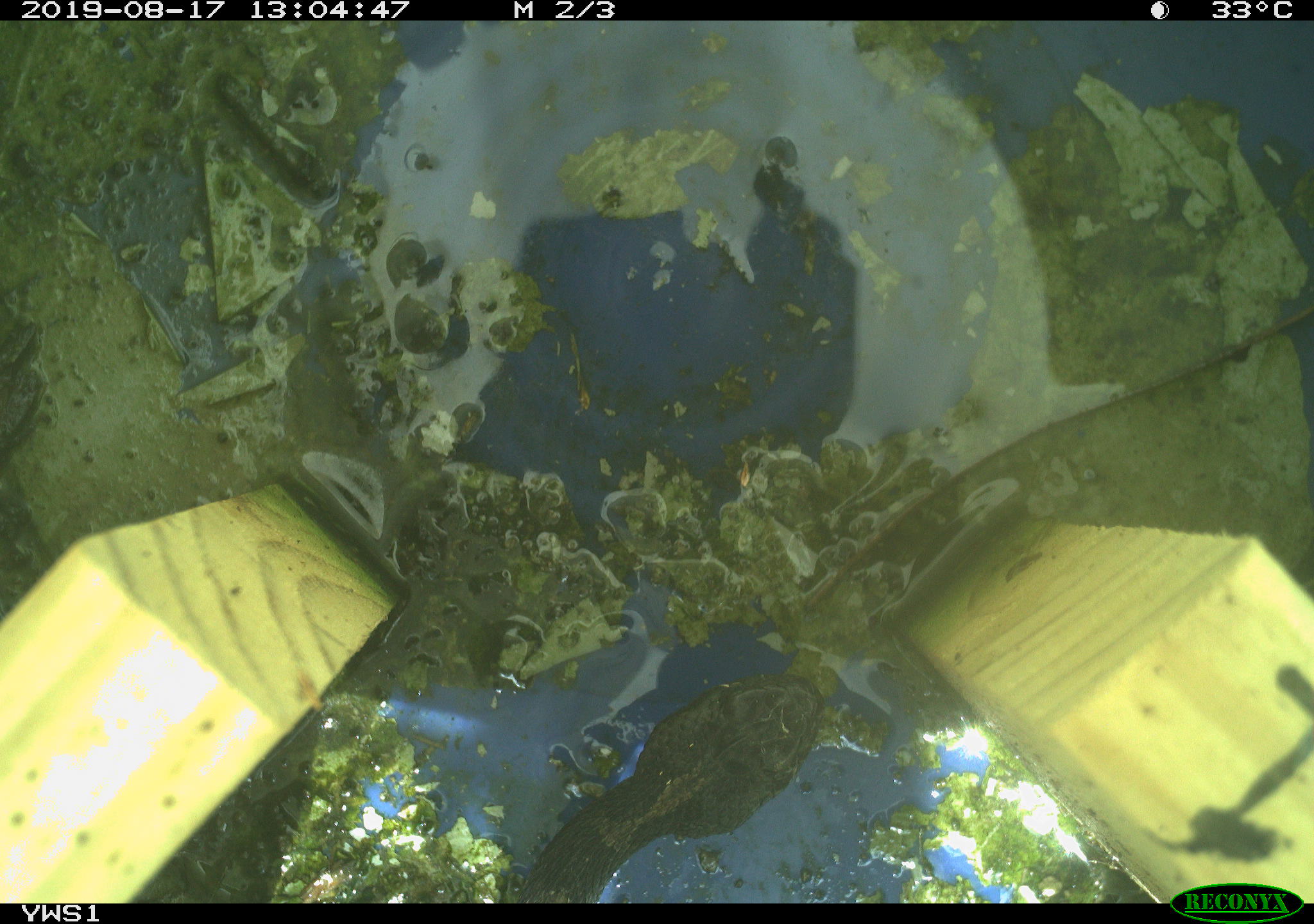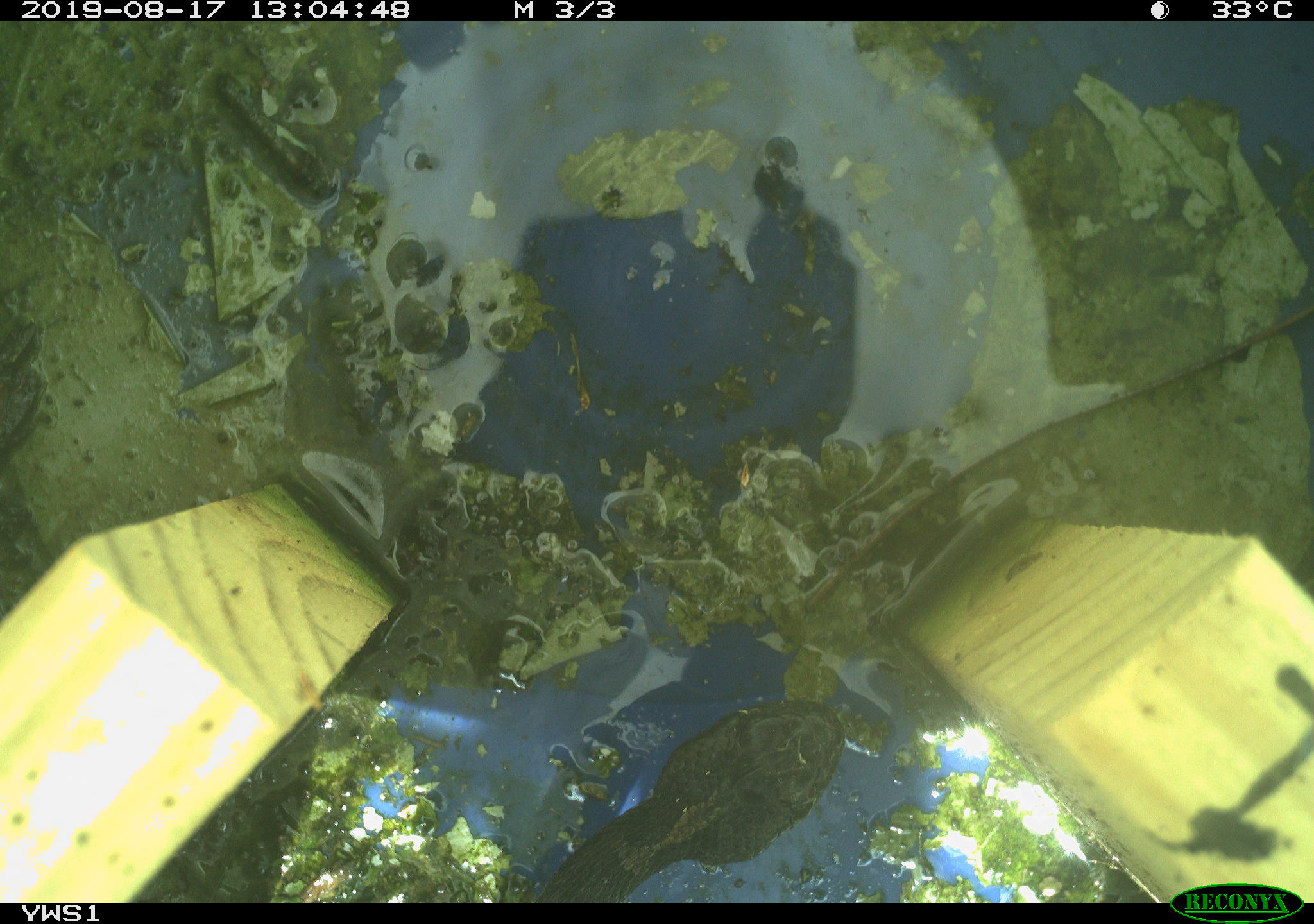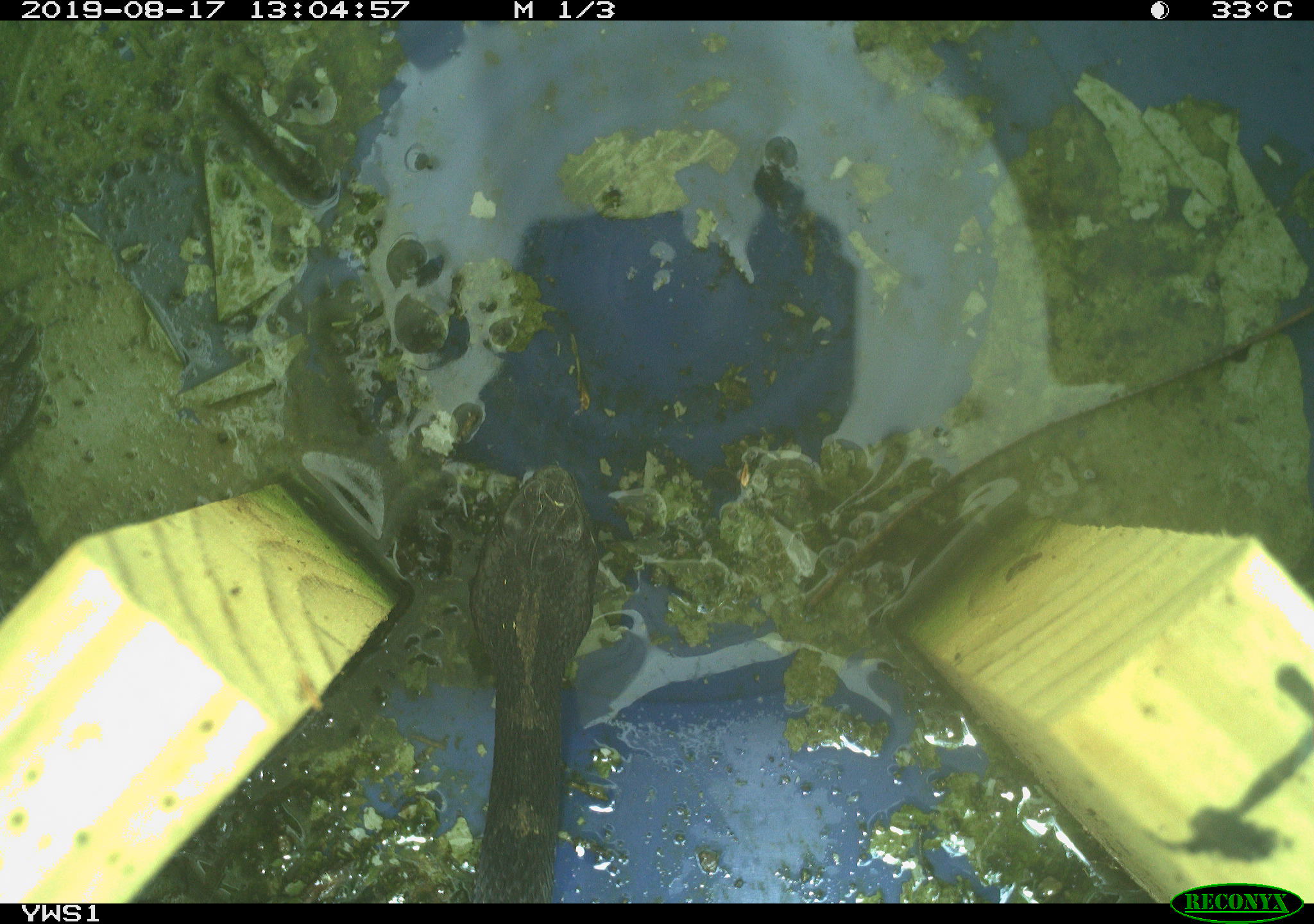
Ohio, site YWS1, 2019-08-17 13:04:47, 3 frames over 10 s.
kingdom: Animalia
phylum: Chordata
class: Reptilia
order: Squamata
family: Viperidae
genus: Sistrurus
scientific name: Sistrurus catenatus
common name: eastern massasauga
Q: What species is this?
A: Eastern massasauga (Sistrurus catenatus).